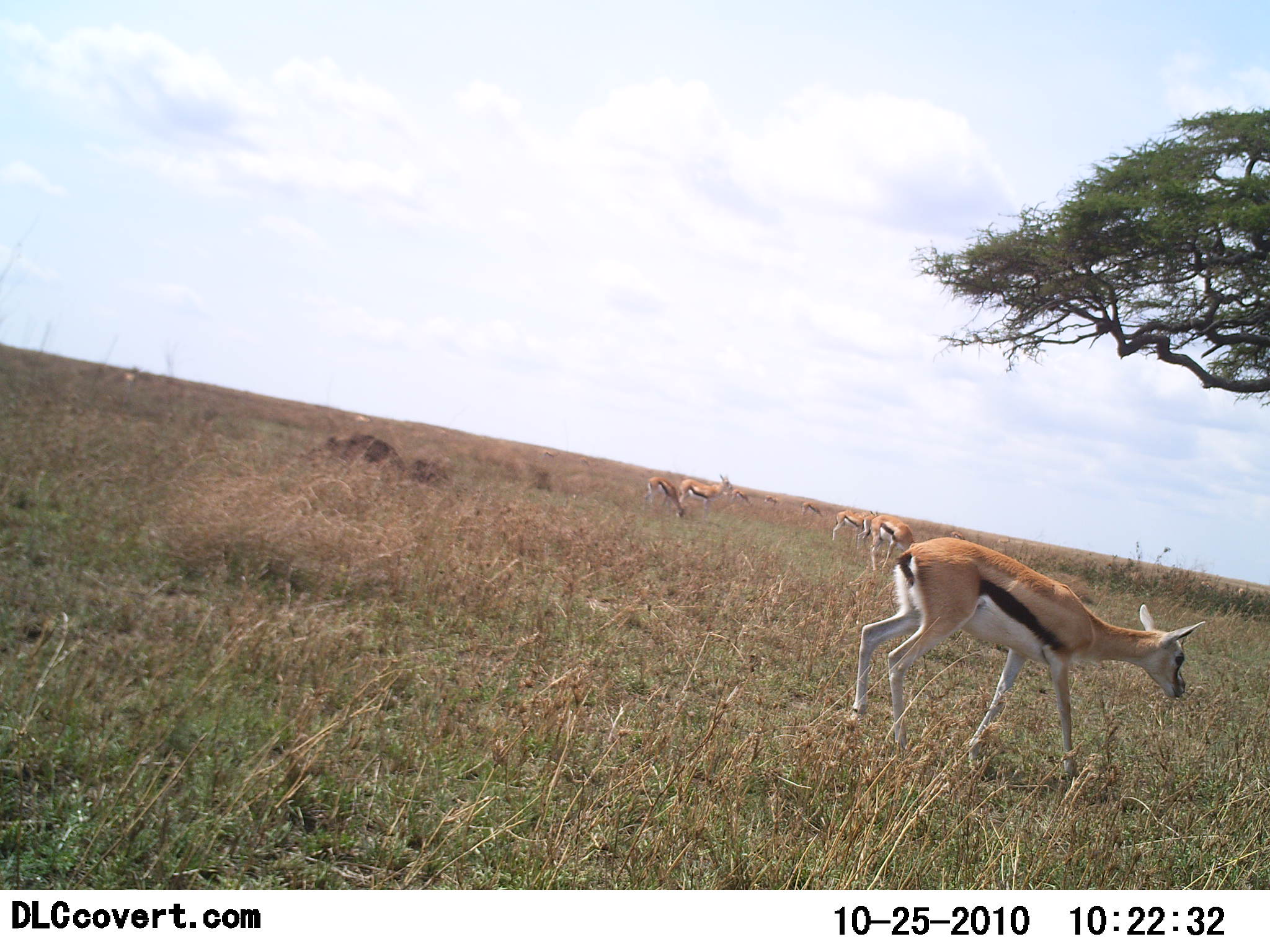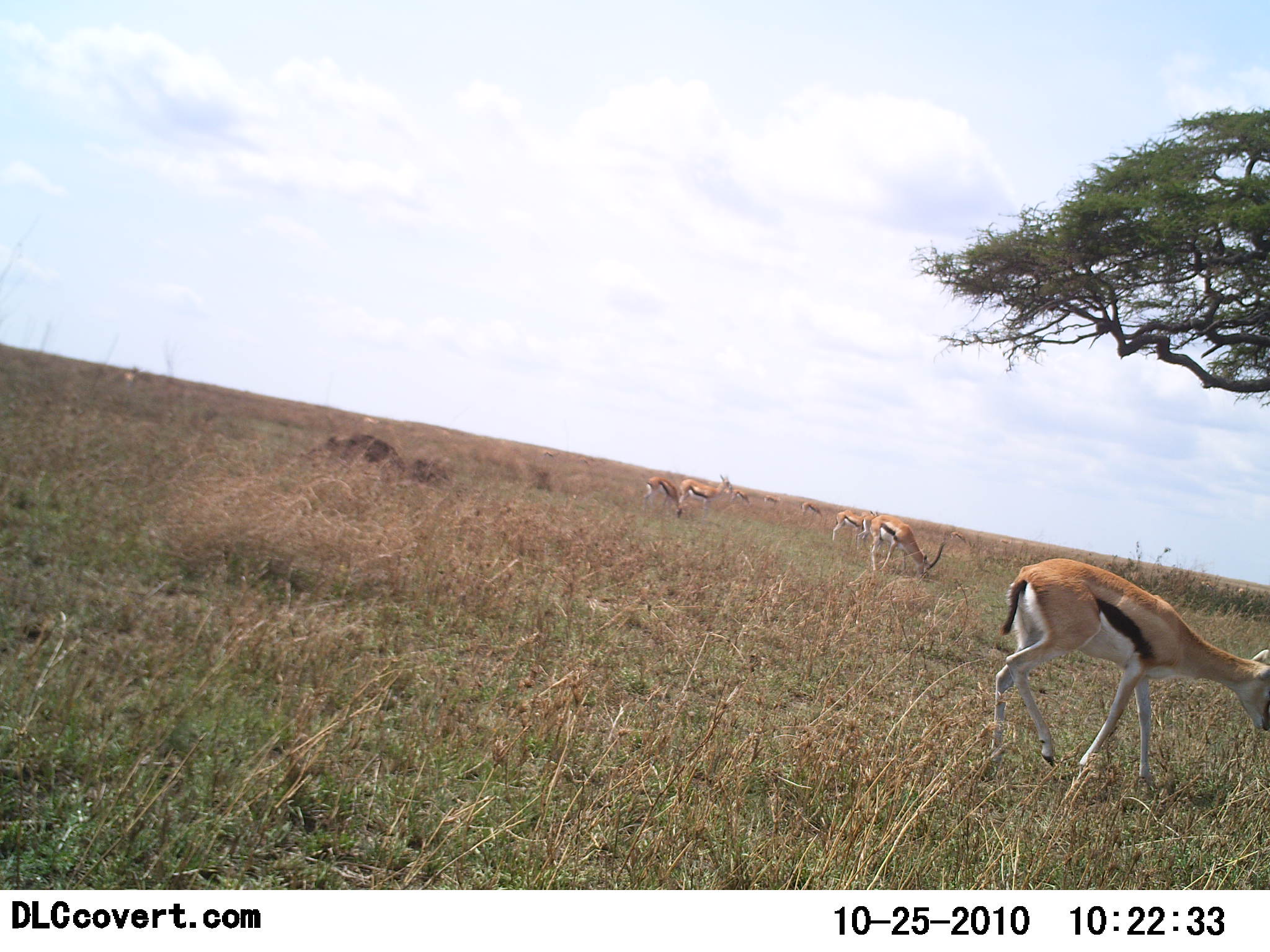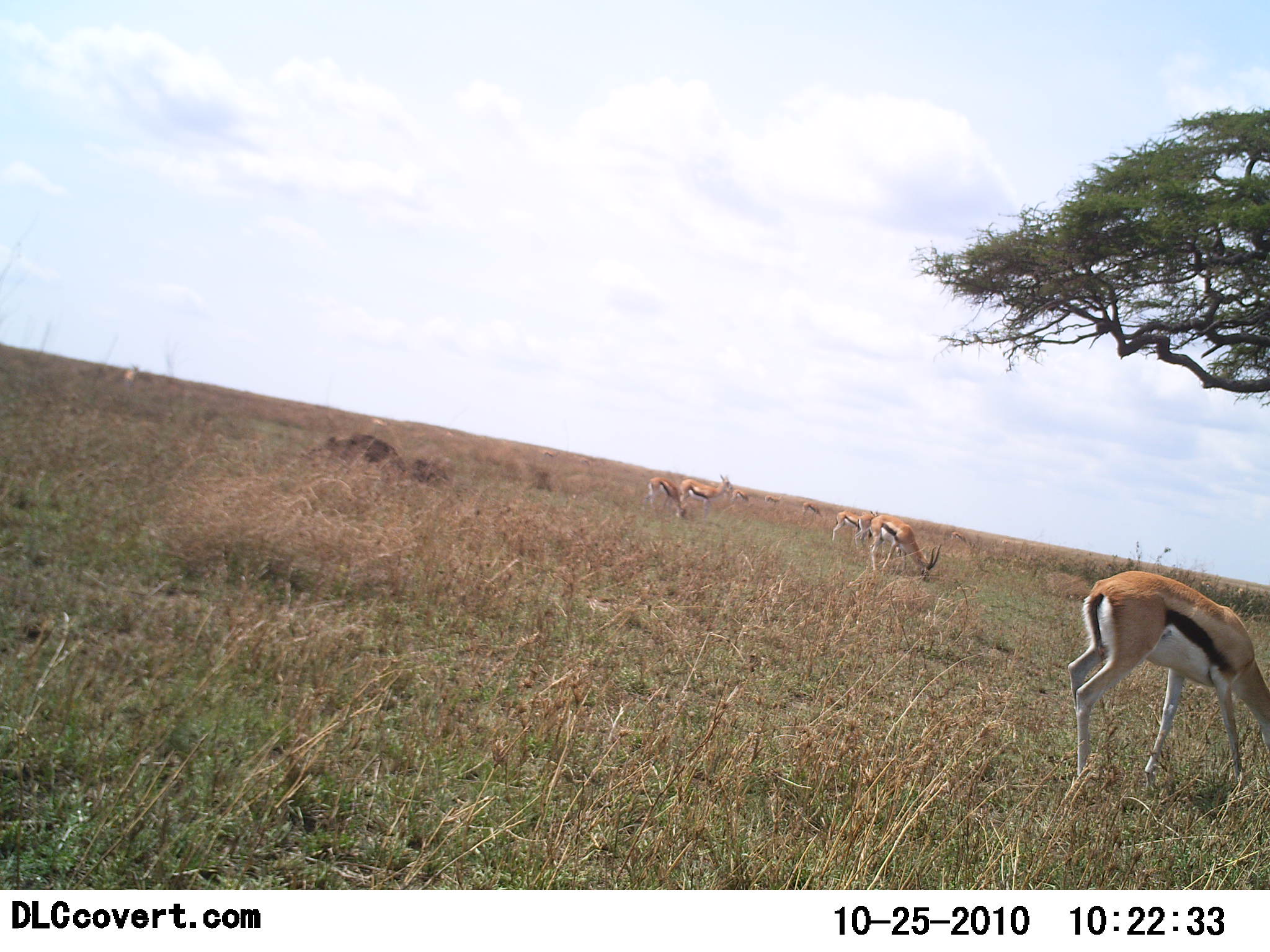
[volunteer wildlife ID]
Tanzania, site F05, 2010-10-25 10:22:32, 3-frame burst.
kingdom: Animalia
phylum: Chordata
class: Mammalia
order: Artiodactyla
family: Bovidae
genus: Eudorcas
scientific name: Eudorcas thomsonii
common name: thomson's gazelle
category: gazellethomsons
Gazellethomsons (thomson's gazelle) (Eudorcas thomsonii), count 7. Behavior (volunteer vote fractions): standing 27%, resting 0%, moving 53%, interacting 0%. Young present (vote fraction): 0%. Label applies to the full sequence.